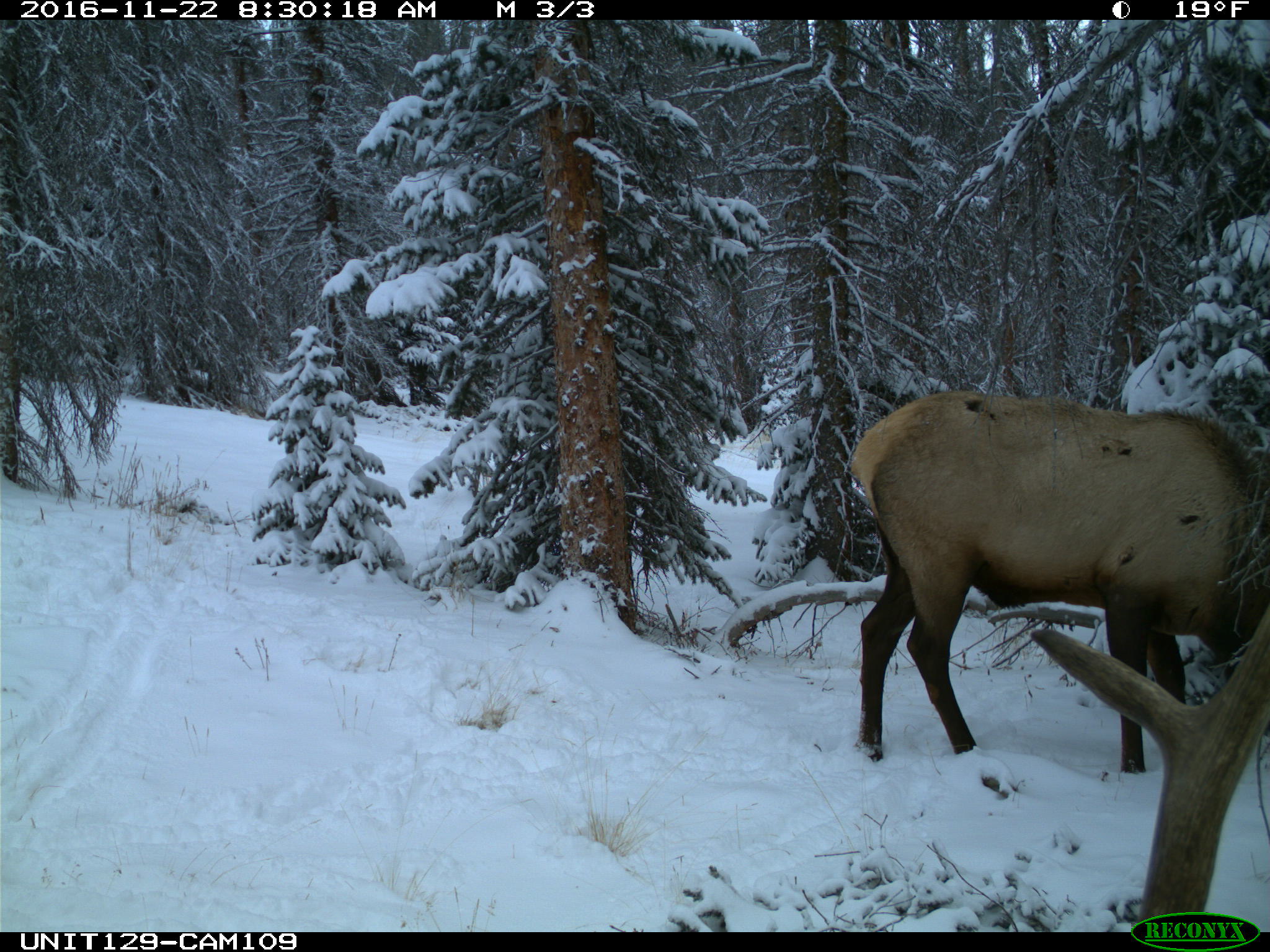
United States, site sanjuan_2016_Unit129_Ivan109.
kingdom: Animalia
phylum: Chordata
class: Mammalia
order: Artiodactyla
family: Cervidae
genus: Cervus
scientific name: Cervus elaphus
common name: red deer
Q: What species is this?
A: Cervus elaphus (red deer).